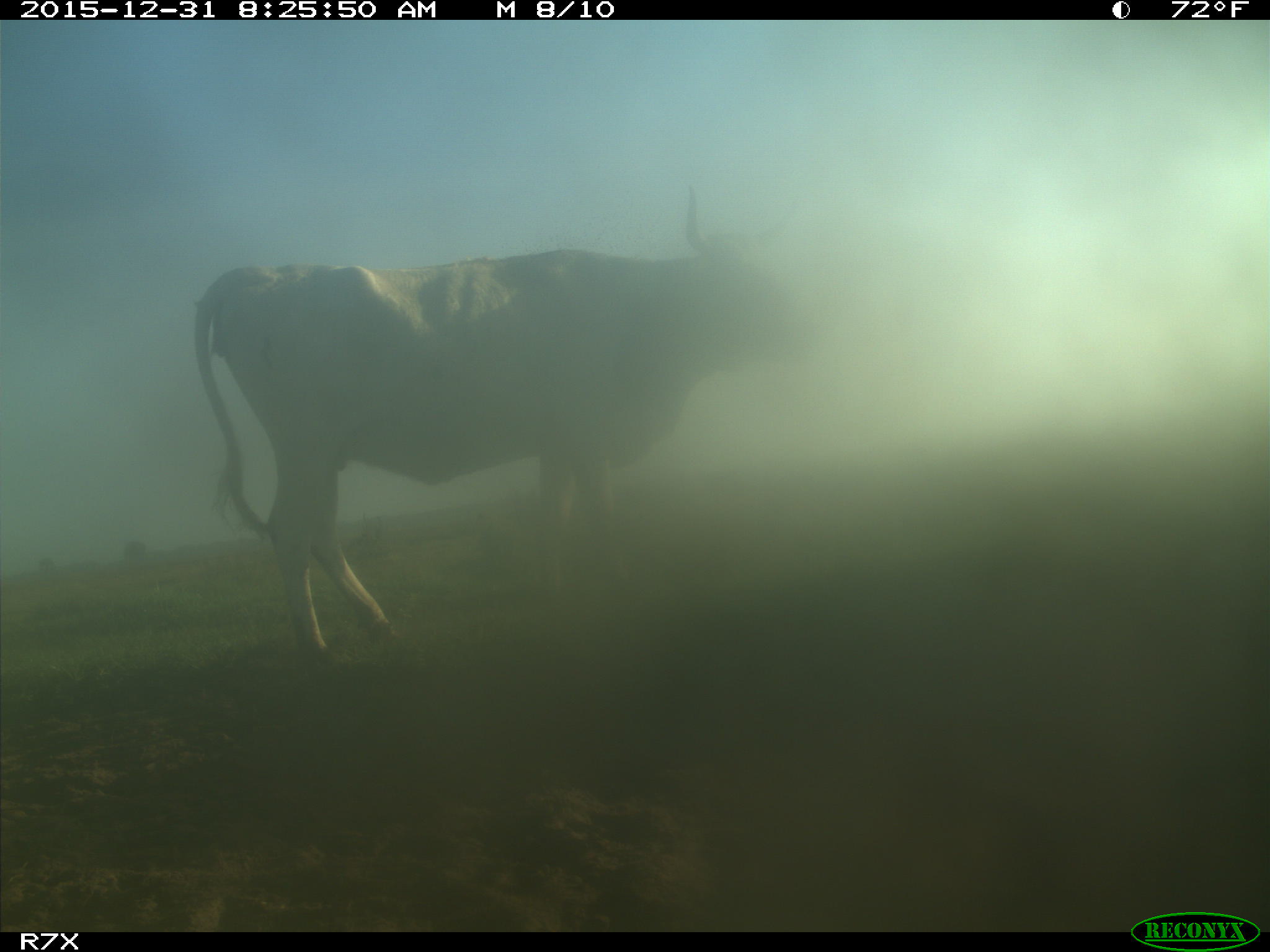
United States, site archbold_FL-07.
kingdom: Animalia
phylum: Chordata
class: Mammalia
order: Artiodactyla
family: Bovidae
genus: Bos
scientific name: Bos taurus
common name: domestic cow